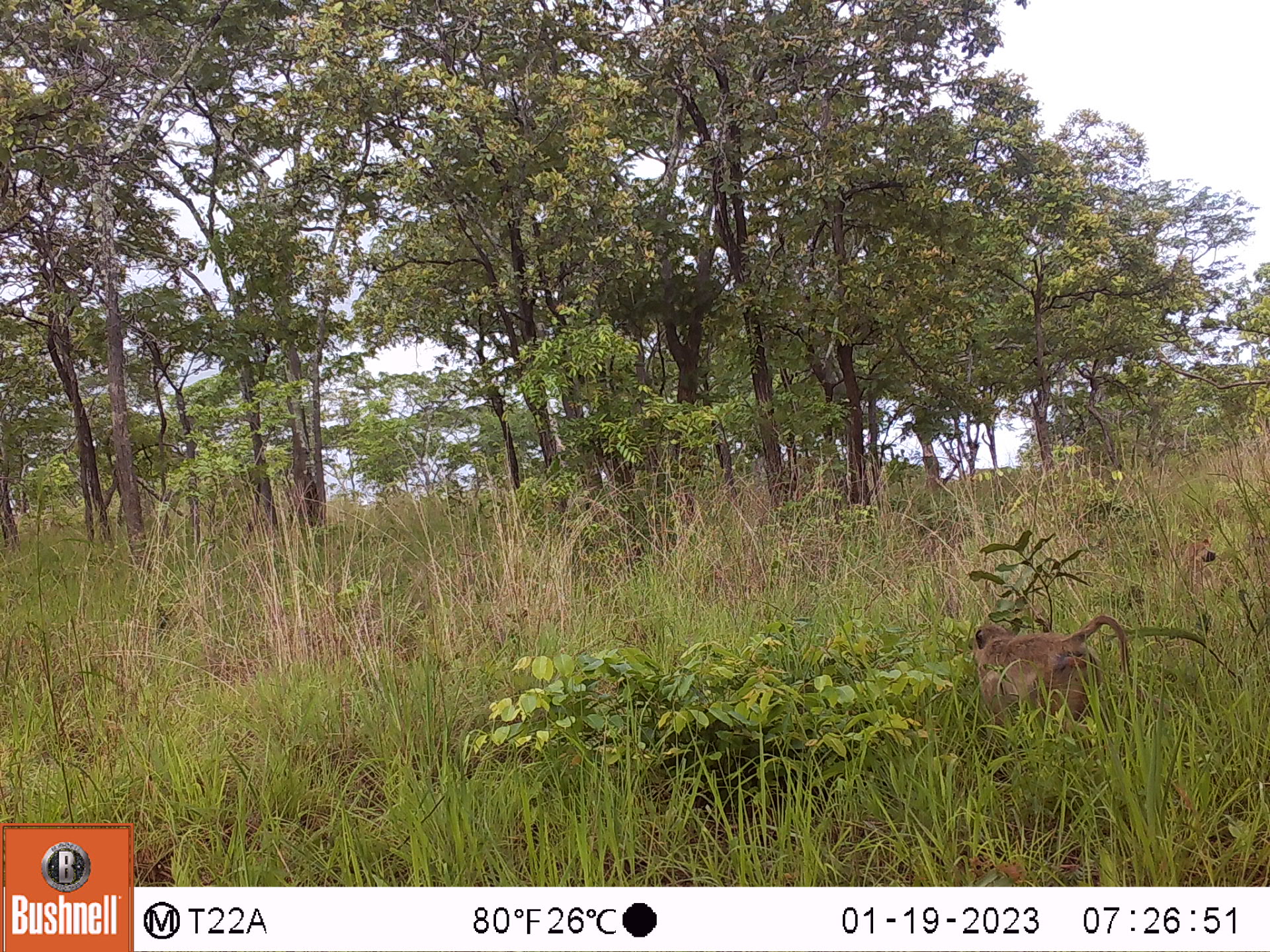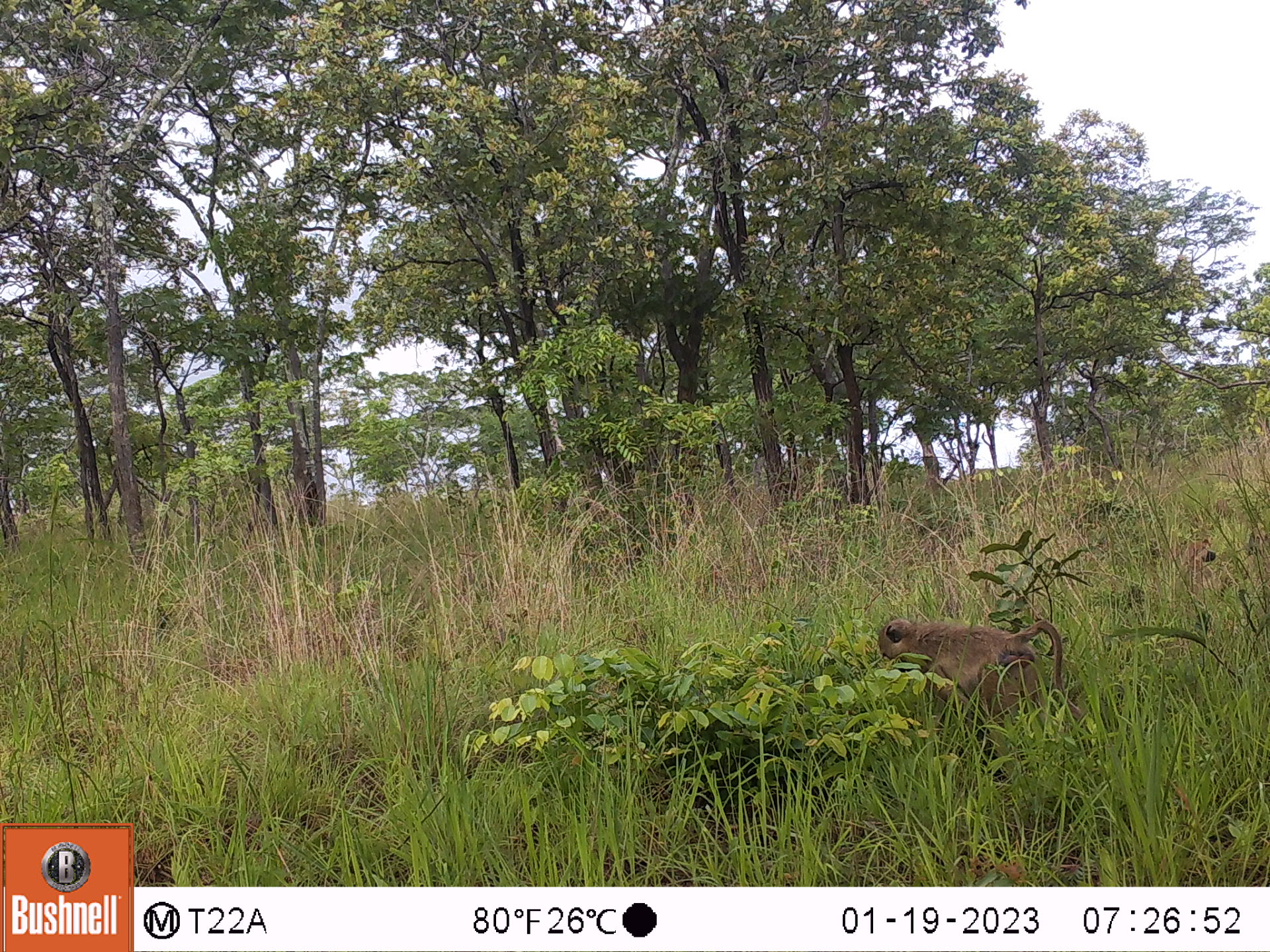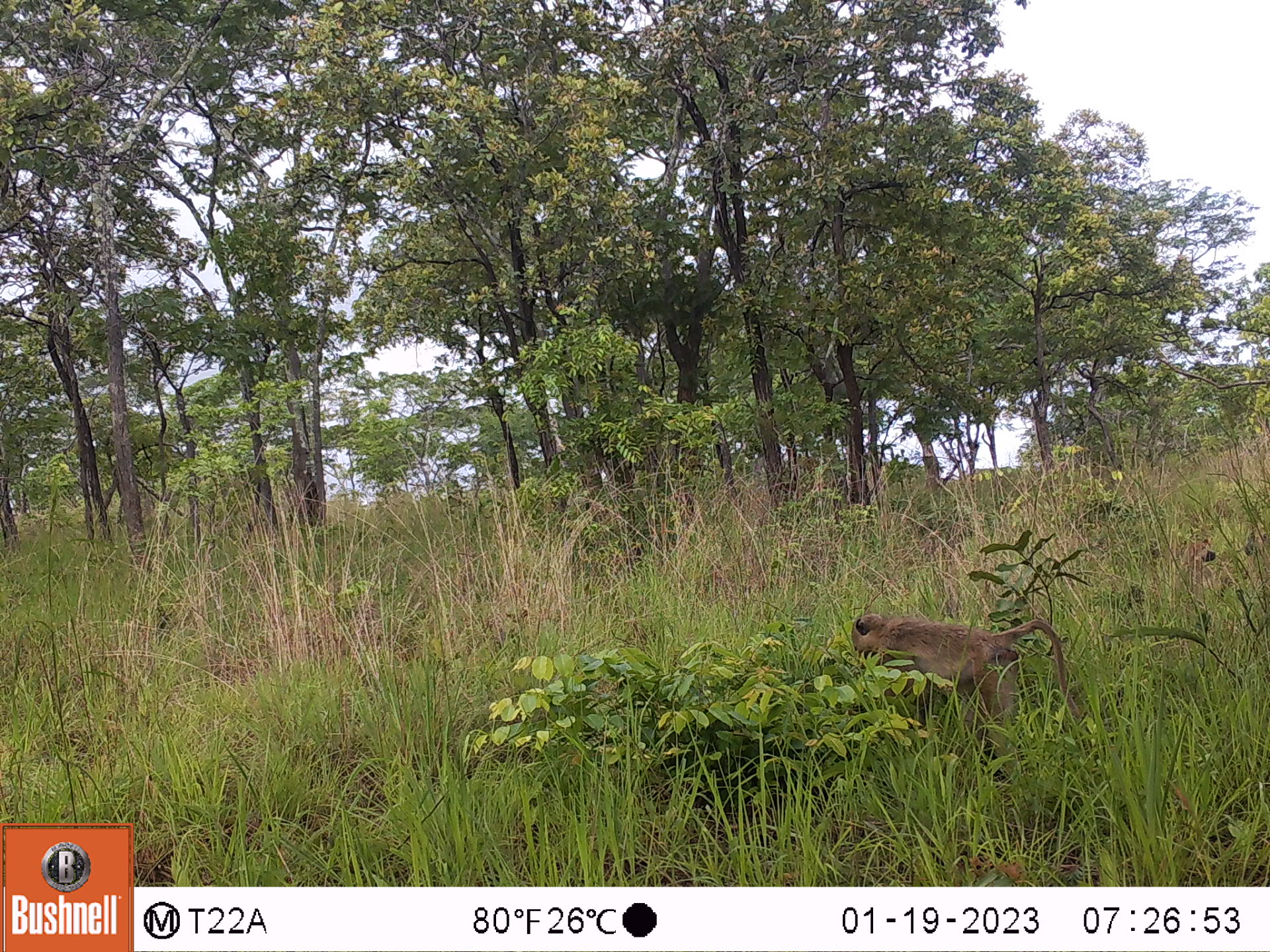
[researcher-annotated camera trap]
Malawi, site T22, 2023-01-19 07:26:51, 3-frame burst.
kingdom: Animalia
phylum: Chordata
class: Mammalia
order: Primates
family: Cercopithecidae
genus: Papio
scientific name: Papio cynocephalus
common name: yellow baboon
Yellow baboon (Papio cynocephalus), count 2.